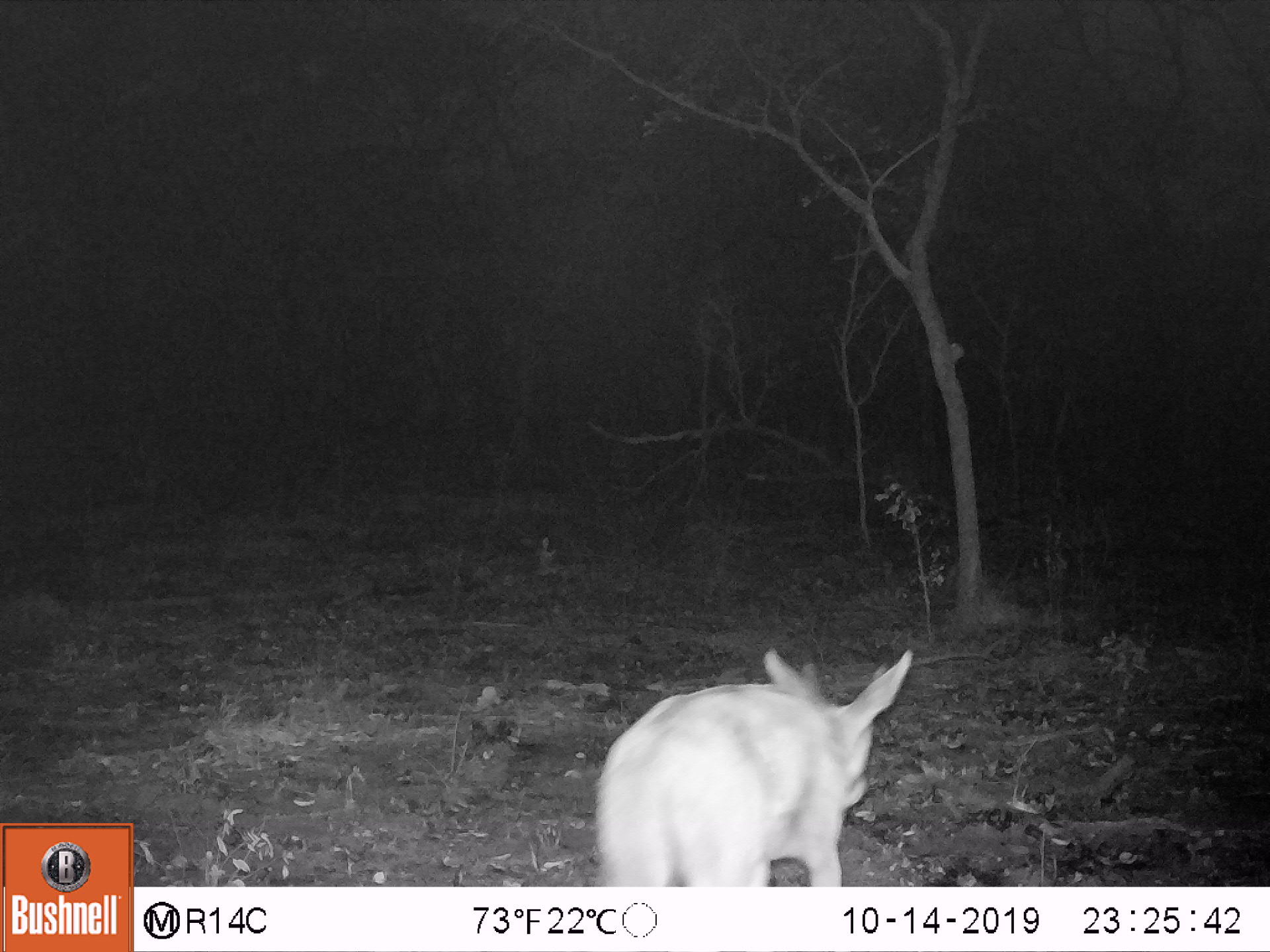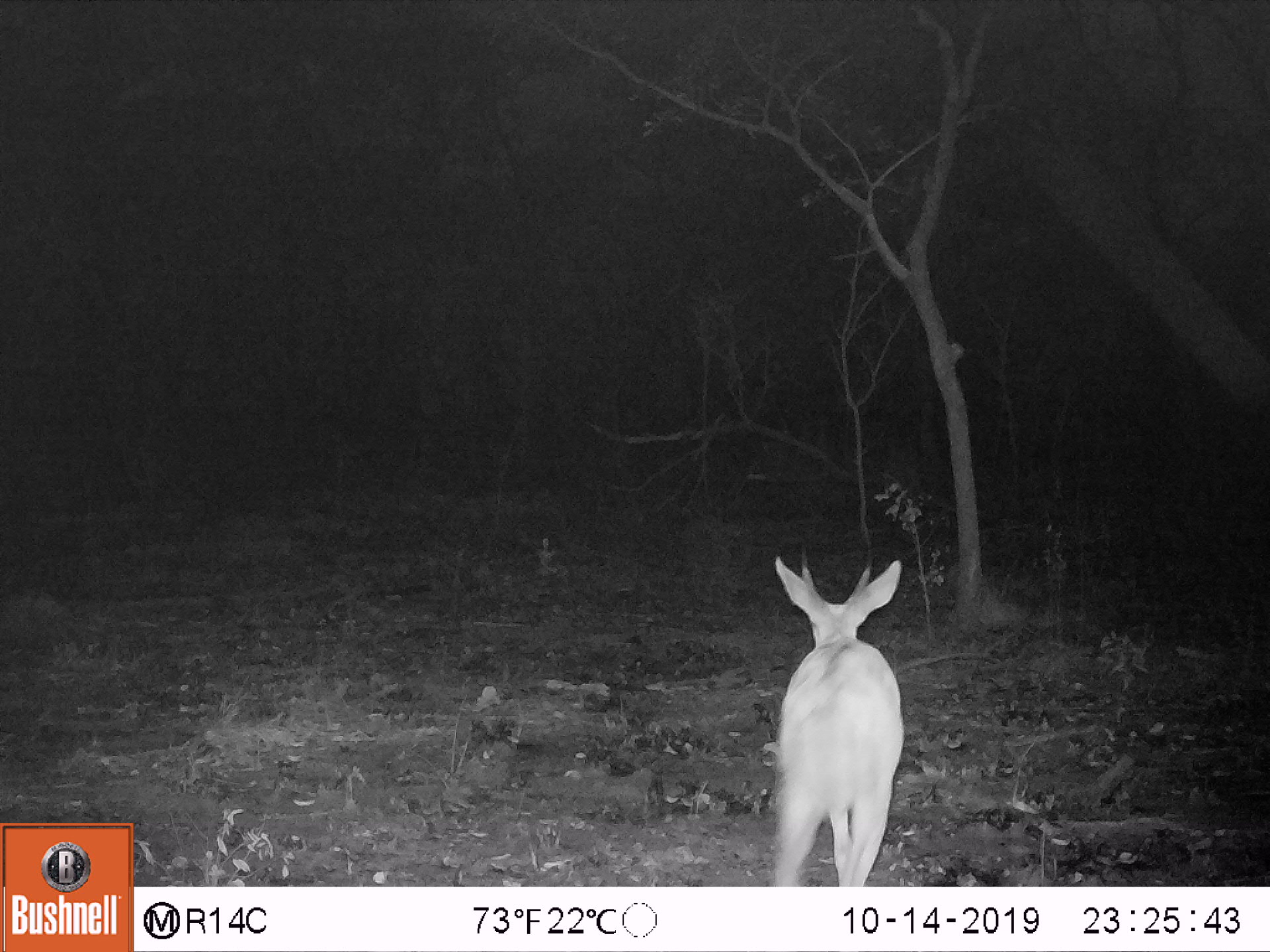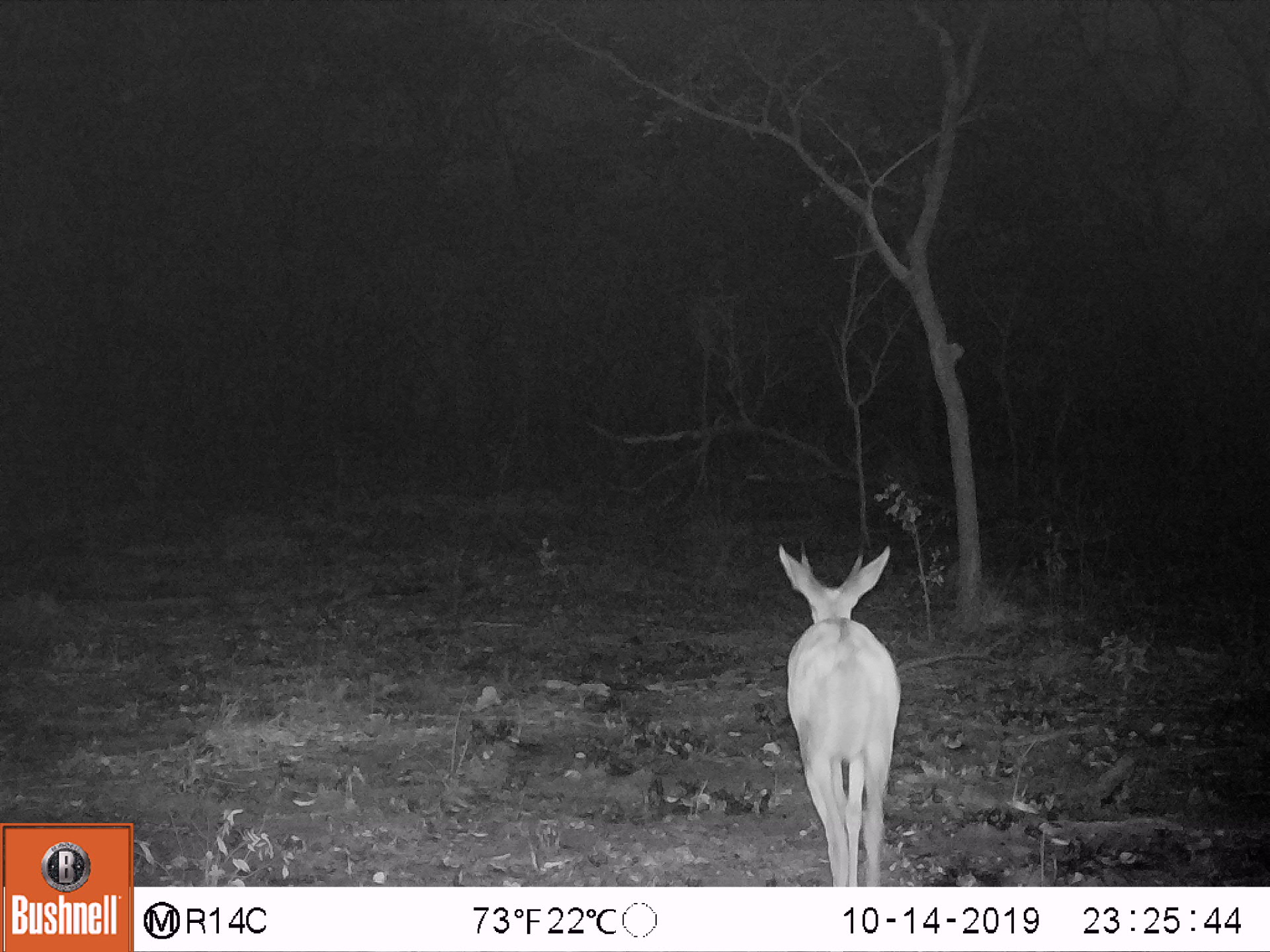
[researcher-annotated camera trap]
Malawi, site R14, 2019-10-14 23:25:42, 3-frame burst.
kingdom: Animalia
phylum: Chordata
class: Mammalia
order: Artiodactyla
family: Bovidae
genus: Redunca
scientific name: Redunca arundinum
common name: southern reedbuck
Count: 1.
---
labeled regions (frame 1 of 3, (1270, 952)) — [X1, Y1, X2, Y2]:
southern reedbuck: [578, 636, 921, 878]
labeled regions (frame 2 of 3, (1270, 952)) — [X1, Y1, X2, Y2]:
southern reedbuck: [745, 523, 907, 885]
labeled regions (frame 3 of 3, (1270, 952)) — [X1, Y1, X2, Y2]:
southern reedbuck: [771, 506, 909, 873]